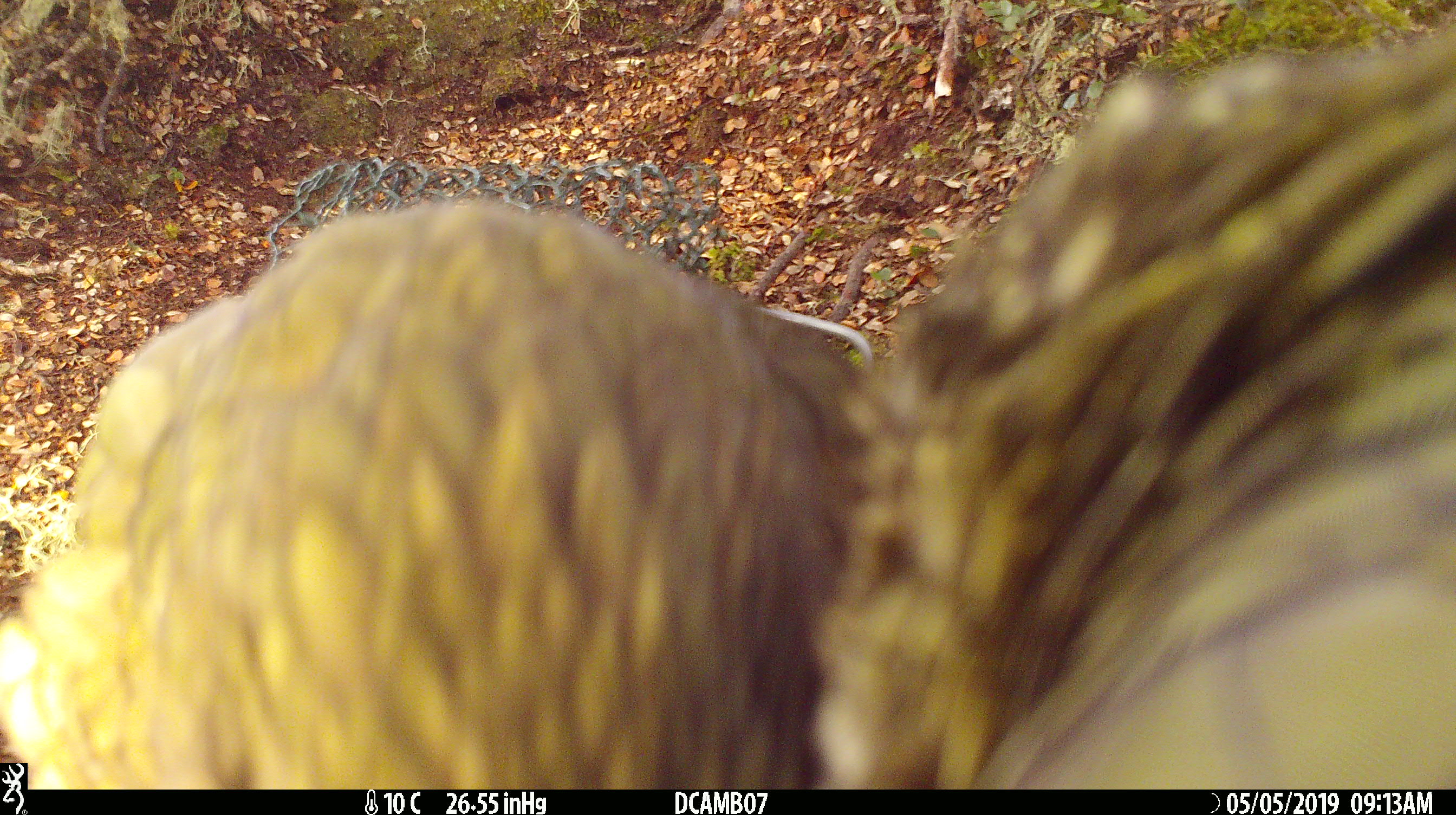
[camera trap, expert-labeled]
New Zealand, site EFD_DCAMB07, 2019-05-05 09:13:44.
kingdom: Animalia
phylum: Chordata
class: Aves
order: Psittaciformes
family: Strigopidae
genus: Nestor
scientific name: Nestor notabilis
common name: kea